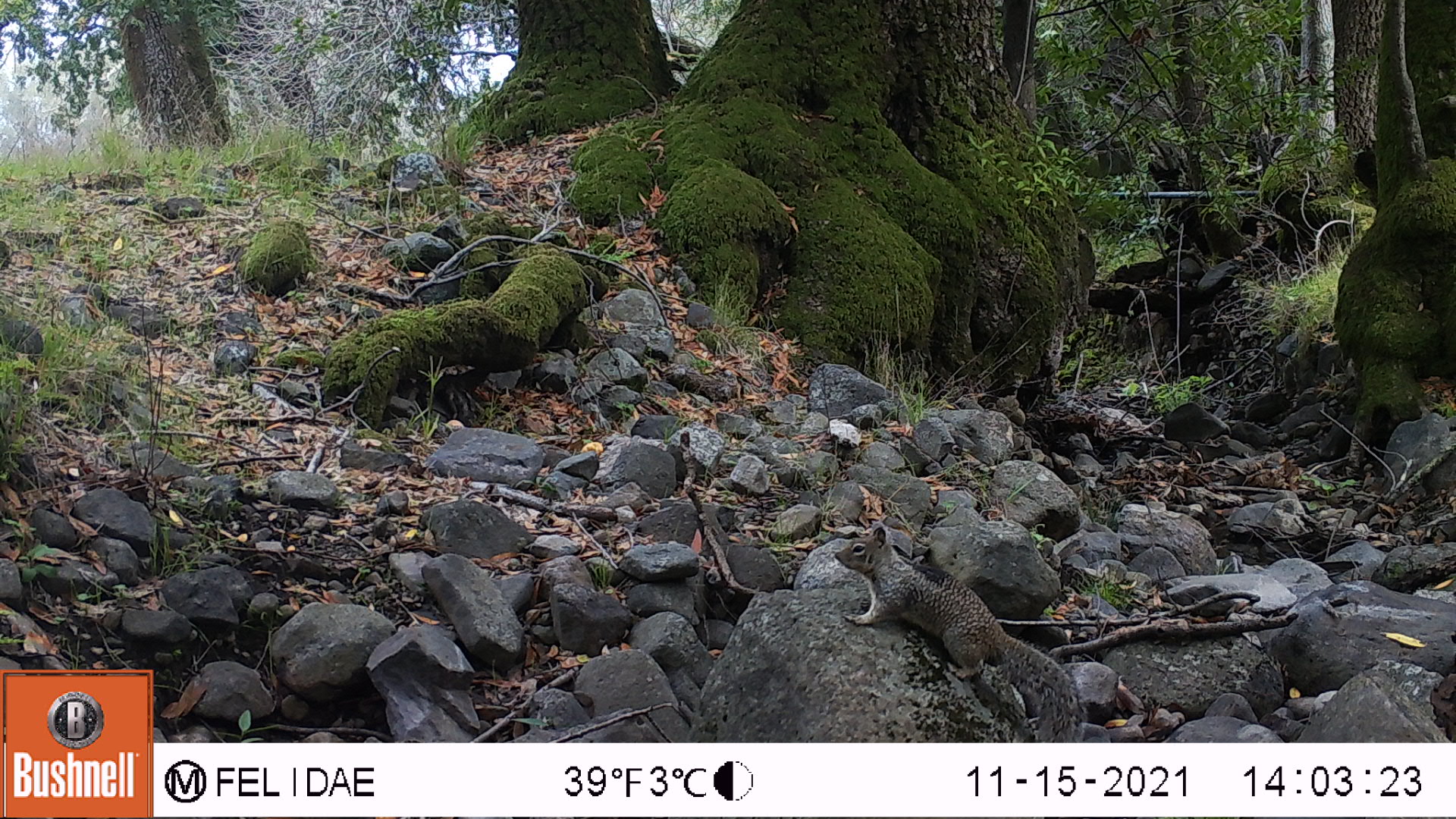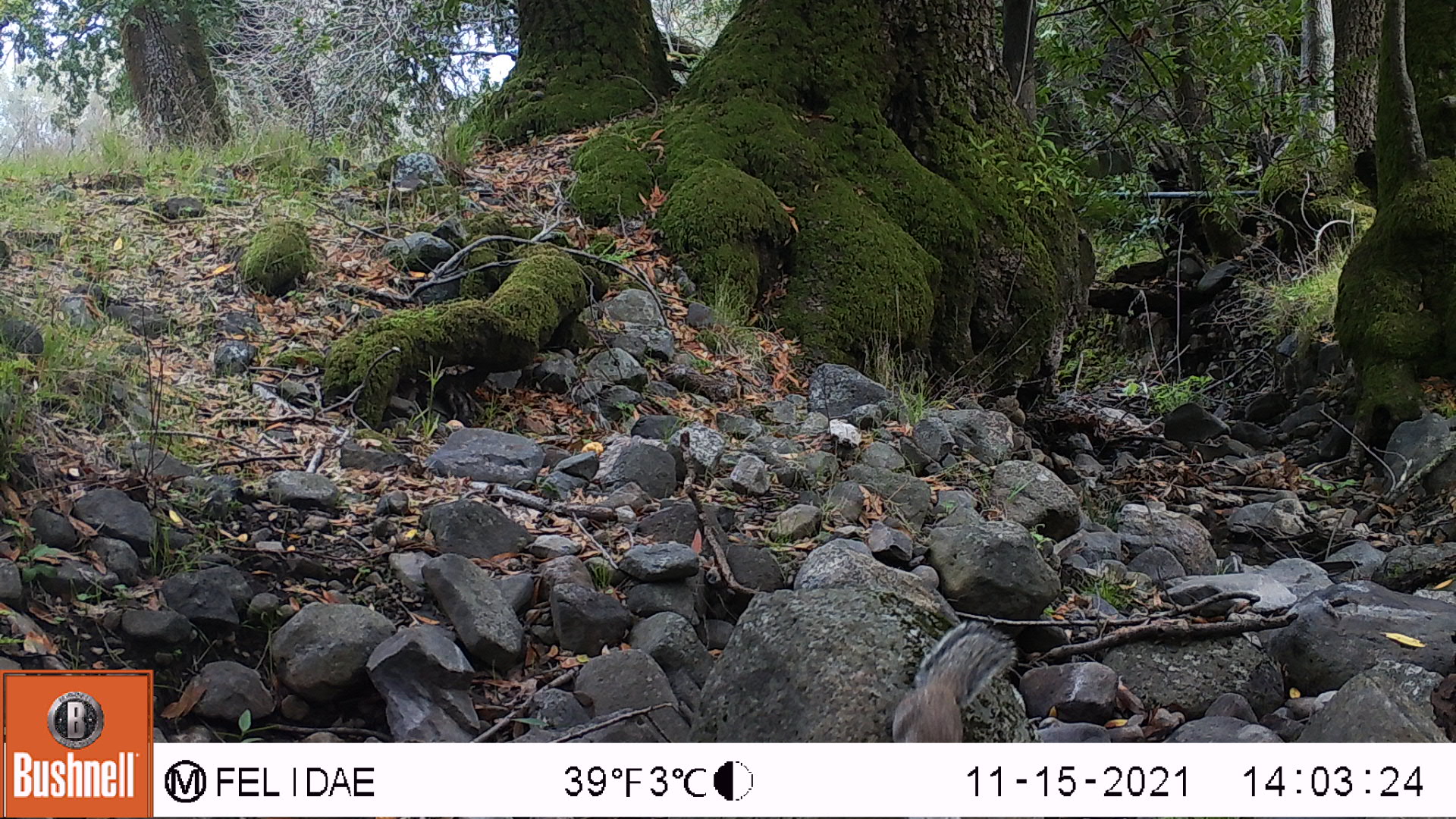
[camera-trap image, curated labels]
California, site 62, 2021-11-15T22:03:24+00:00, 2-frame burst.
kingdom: Animalia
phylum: Chordata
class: Mammalia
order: Rodentia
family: Sciuridae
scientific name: Sciuridae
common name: squirrel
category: unknown squirrel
Unknown squirrel (squirrel) (Sciuridae).